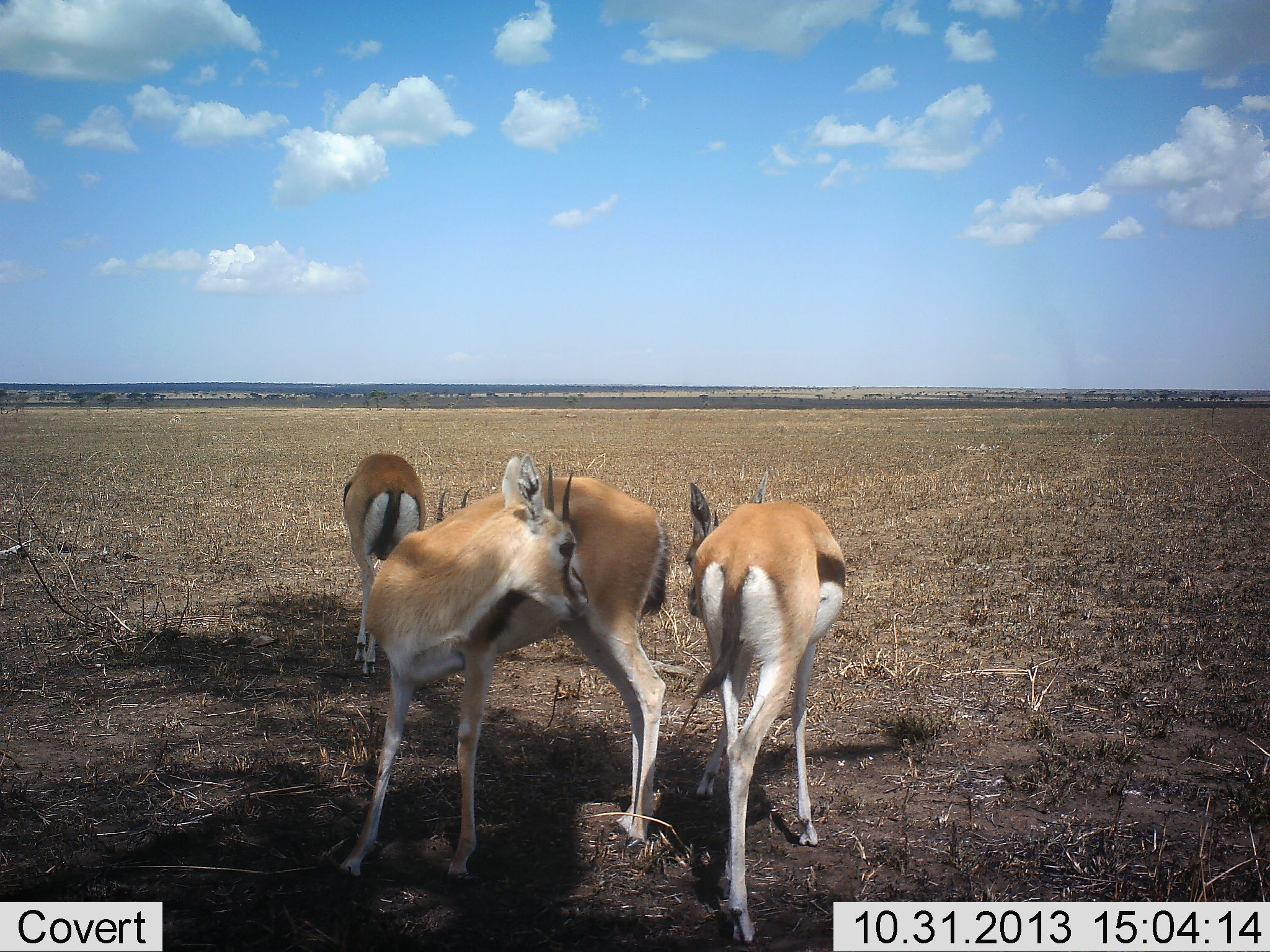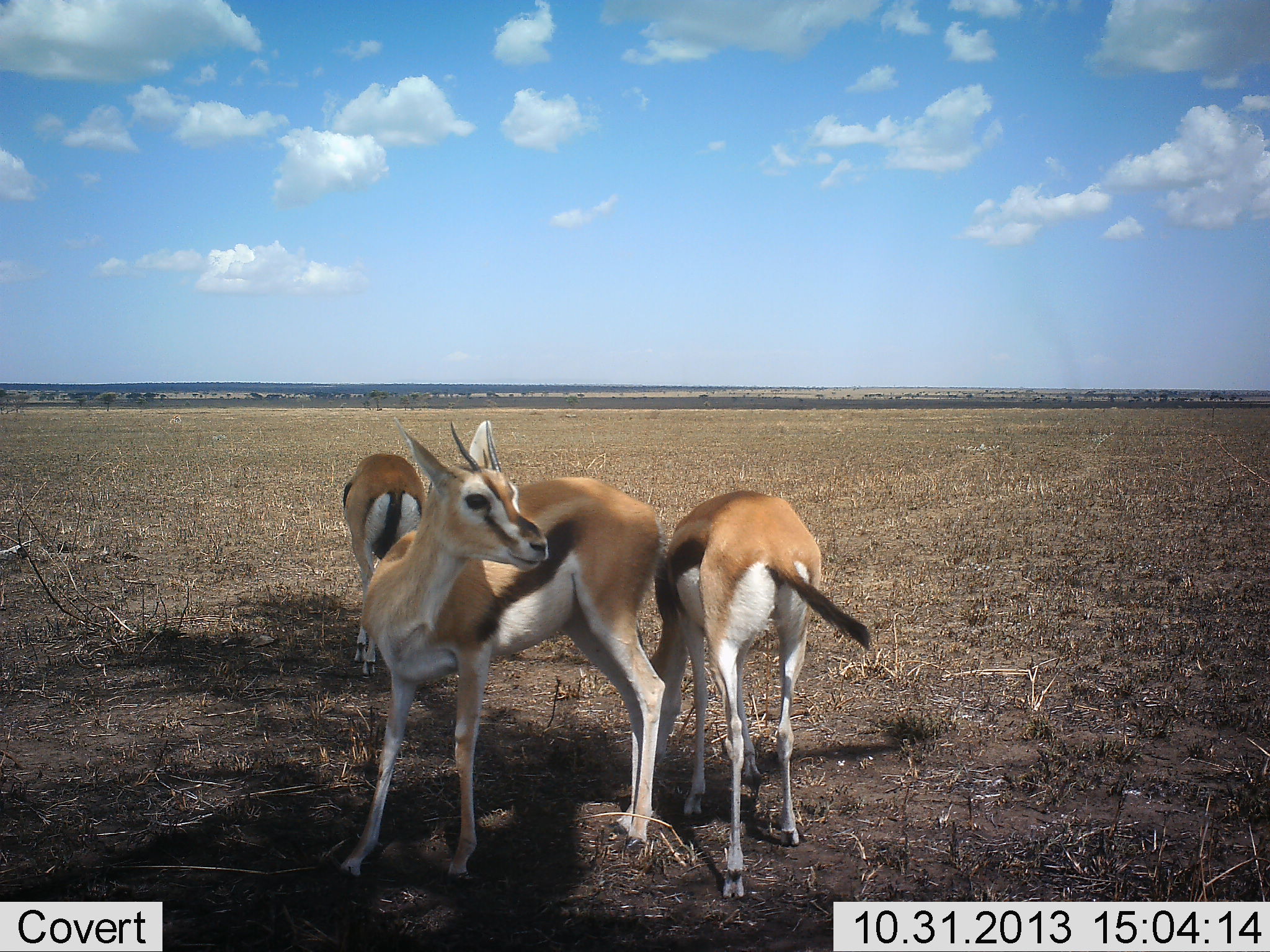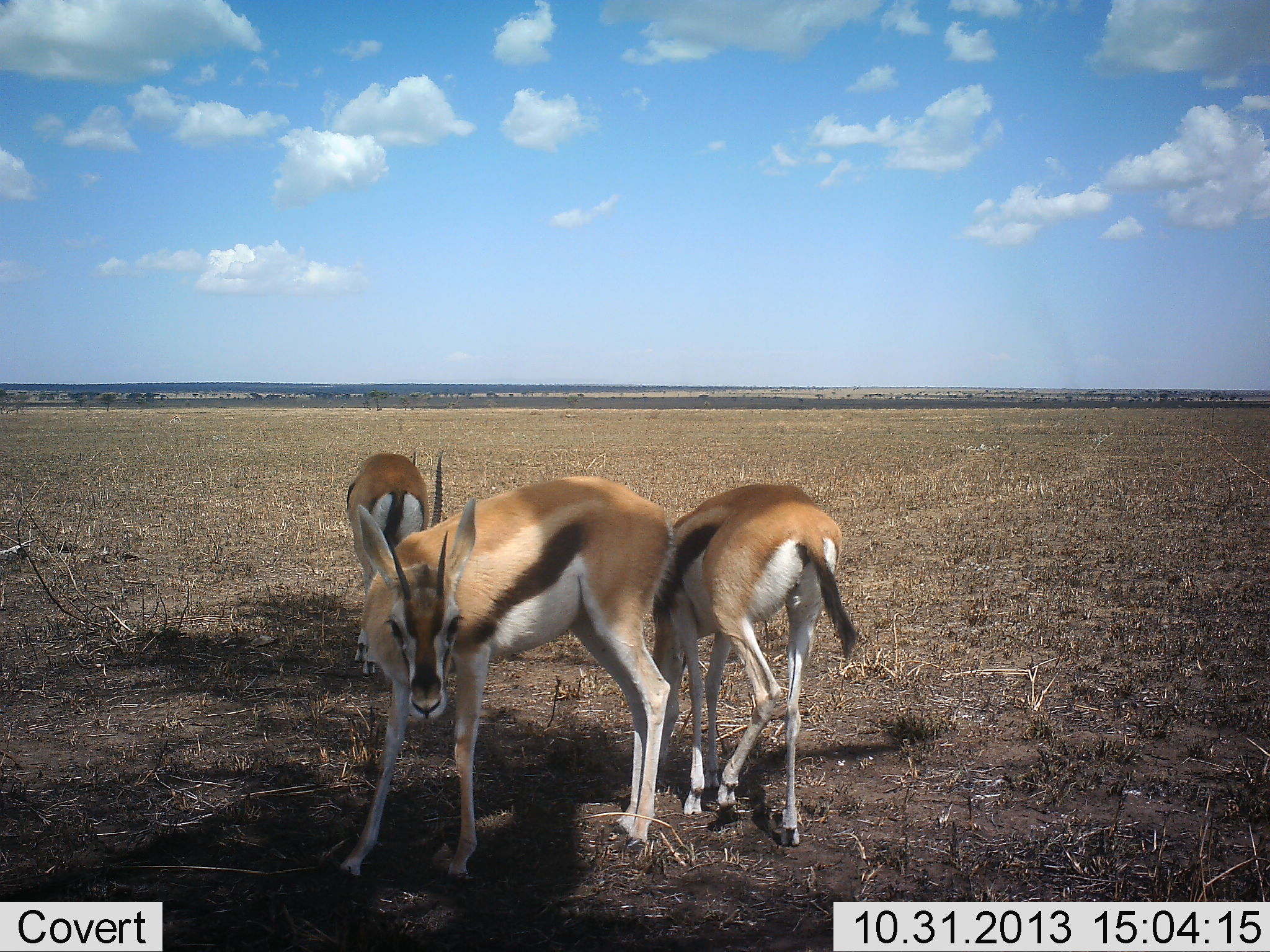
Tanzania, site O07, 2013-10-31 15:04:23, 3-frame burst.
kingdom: Animalia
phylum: Chordata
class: Mammalia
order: Artiodactyla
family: Bovidae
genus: Eudorcas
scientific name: Eudorcas thomsonii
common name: thomson's gazelle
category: gazellethomsons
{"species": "gazellethomsons (thomson's gazelle) (Eudorcas thomsonii)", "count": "3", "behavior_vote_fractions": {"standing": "75%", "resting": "0%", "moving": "6%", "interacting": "19%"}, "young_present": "0%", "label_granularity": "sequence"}